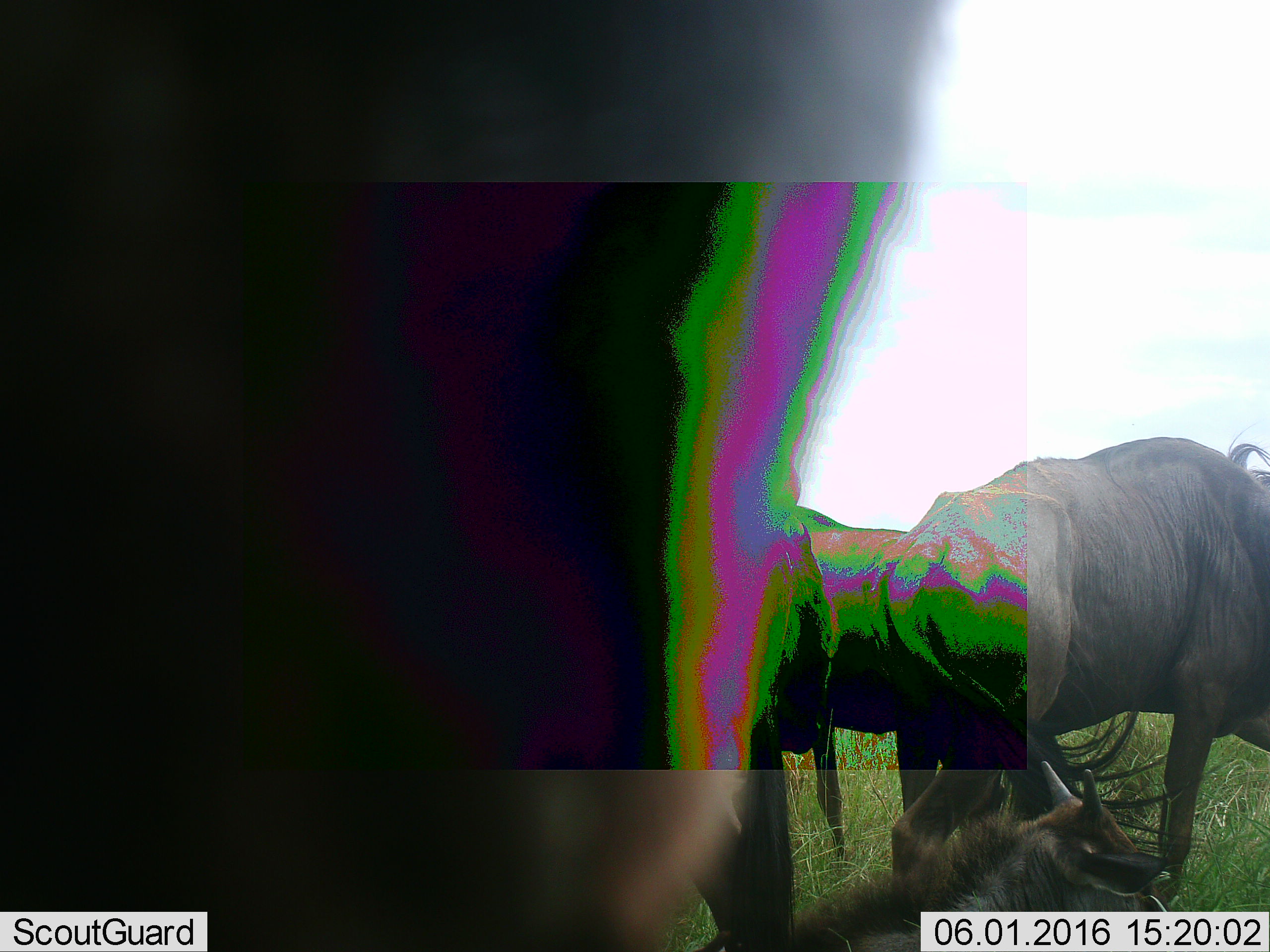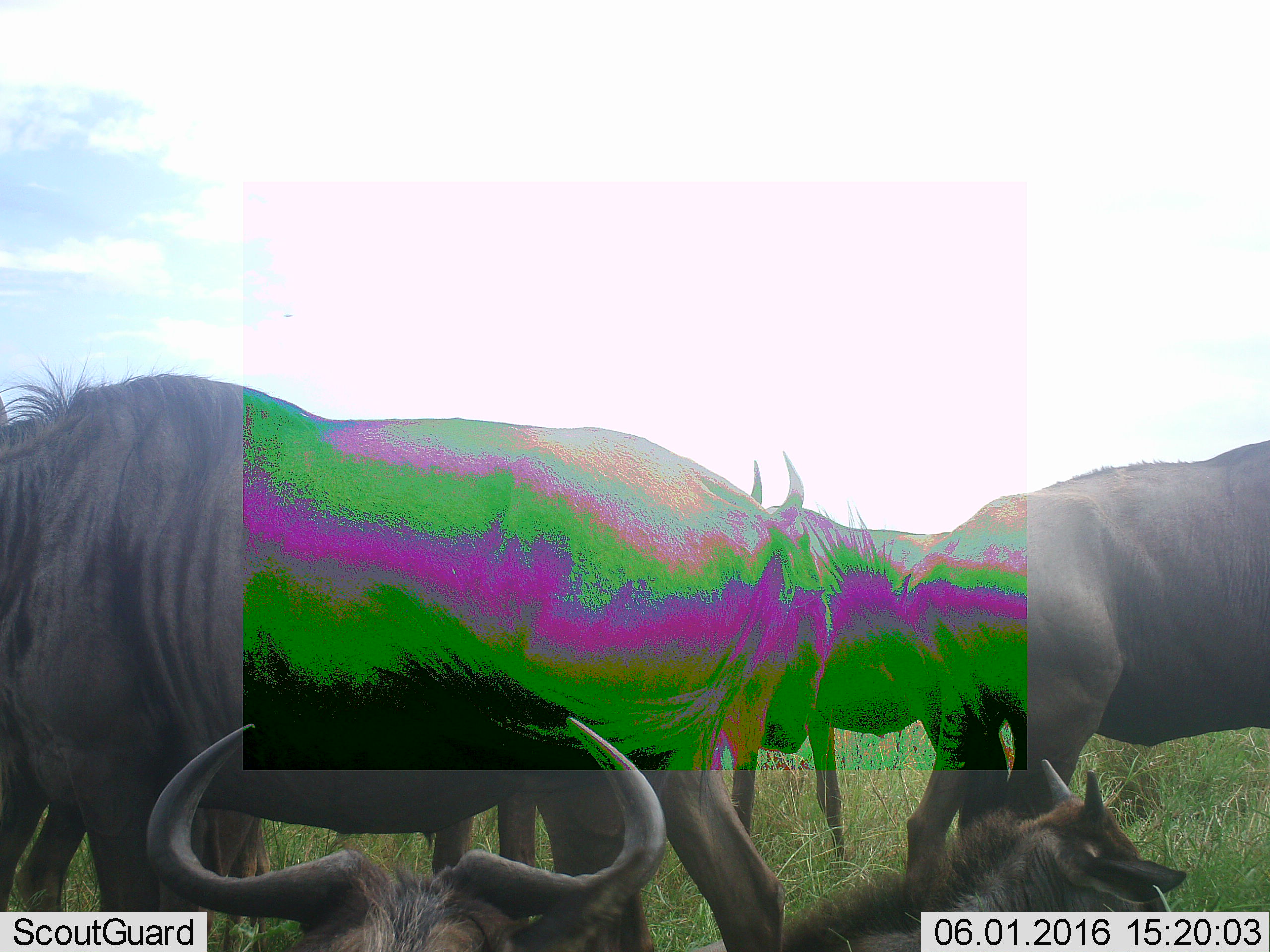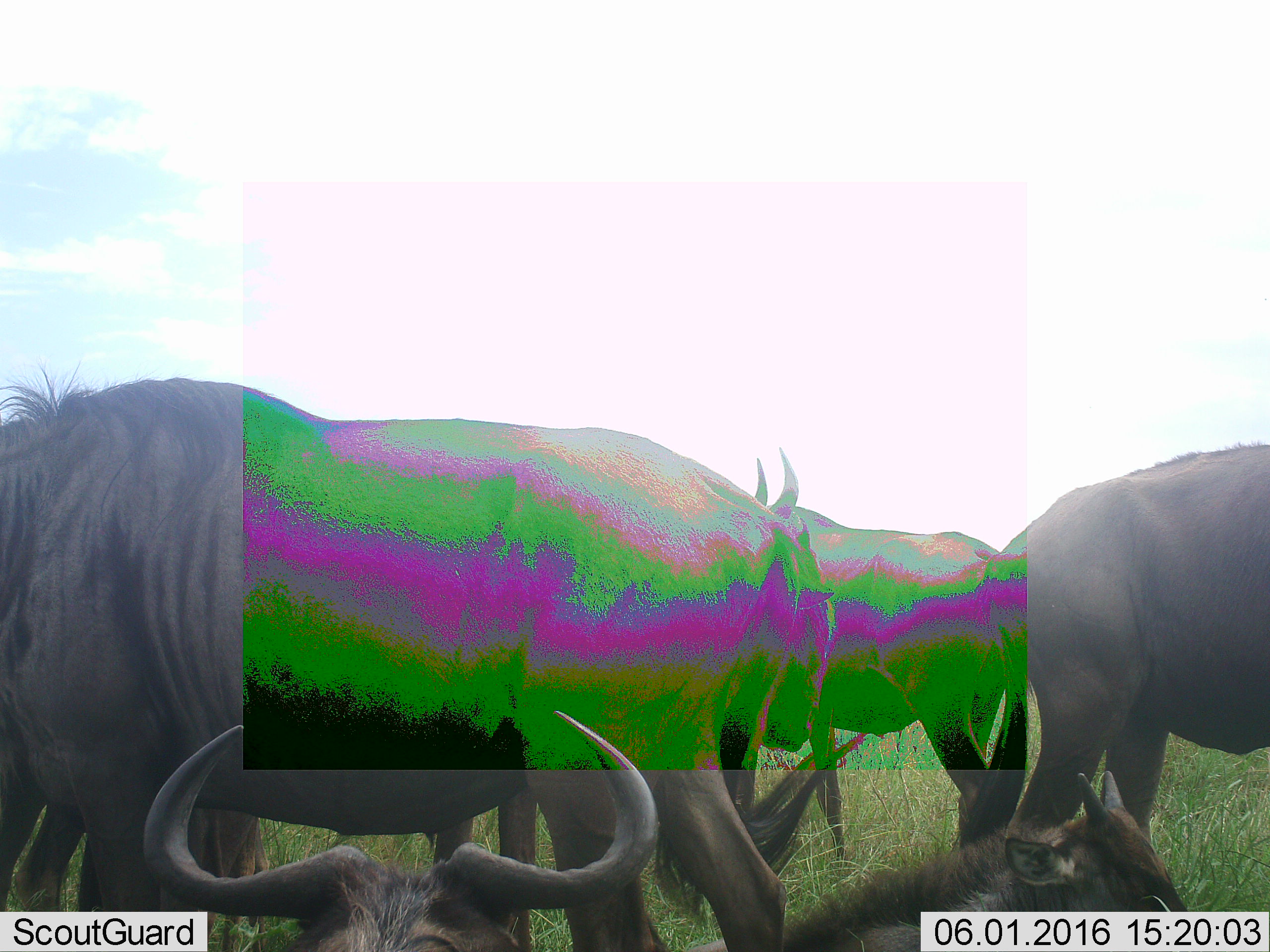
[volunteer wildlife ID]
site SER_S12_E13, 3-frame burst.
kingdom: Animalia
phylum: Chordata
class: Mammalia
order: Artiodactyla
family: Bovidae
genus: Connochaetes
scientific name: Connochaetes taurinus taurinus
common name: blue wildebeest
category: wildebeestblue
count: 3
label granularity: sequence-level